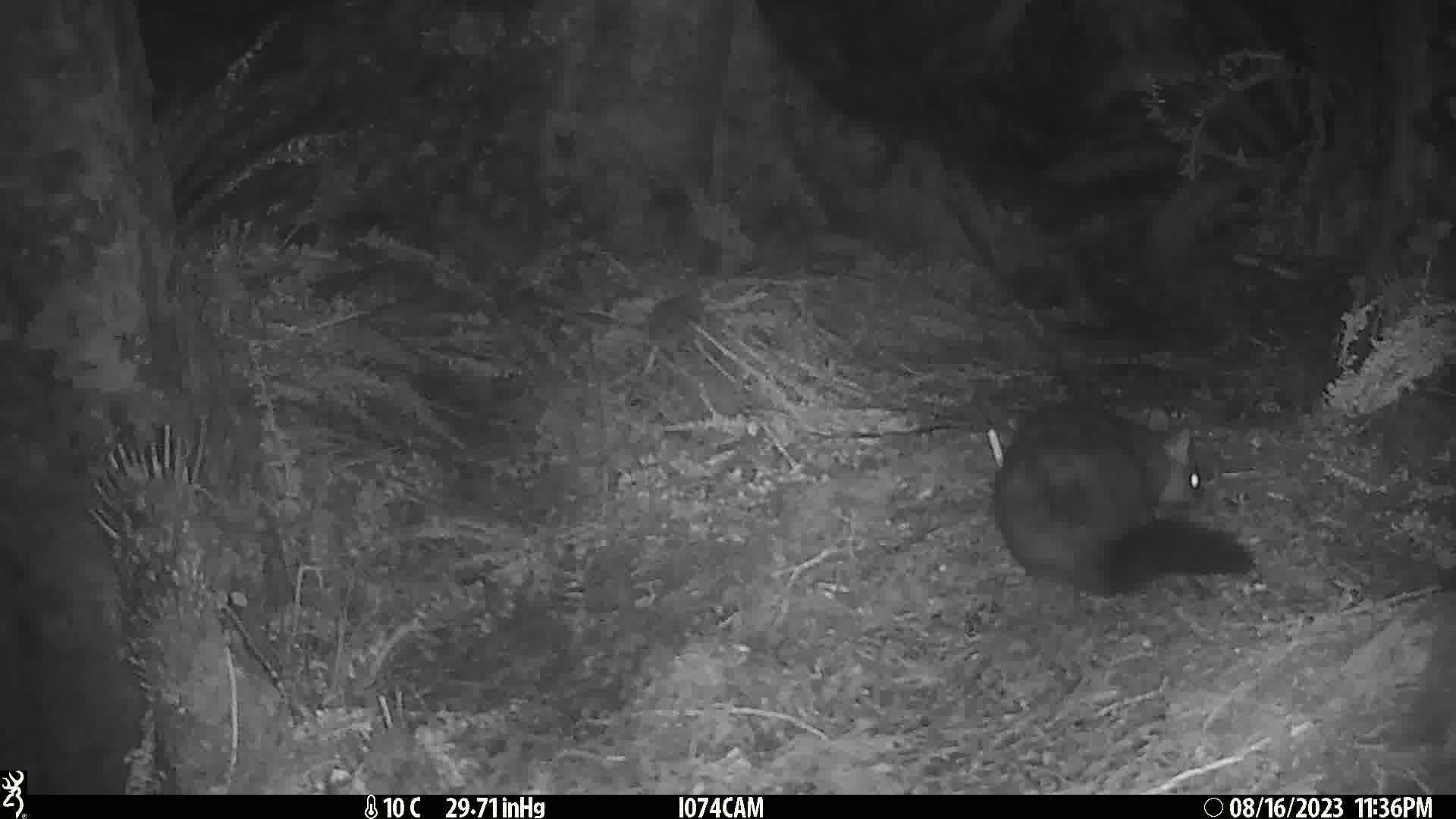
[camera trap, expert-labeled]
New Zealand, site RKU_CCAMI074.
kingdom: Animalia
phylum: Chordata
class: Mammalia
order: Diprotodontia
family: Phalangeridae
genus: Trichosurus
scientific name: Trichosurus vulpecula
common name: common brushtail possum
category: possum